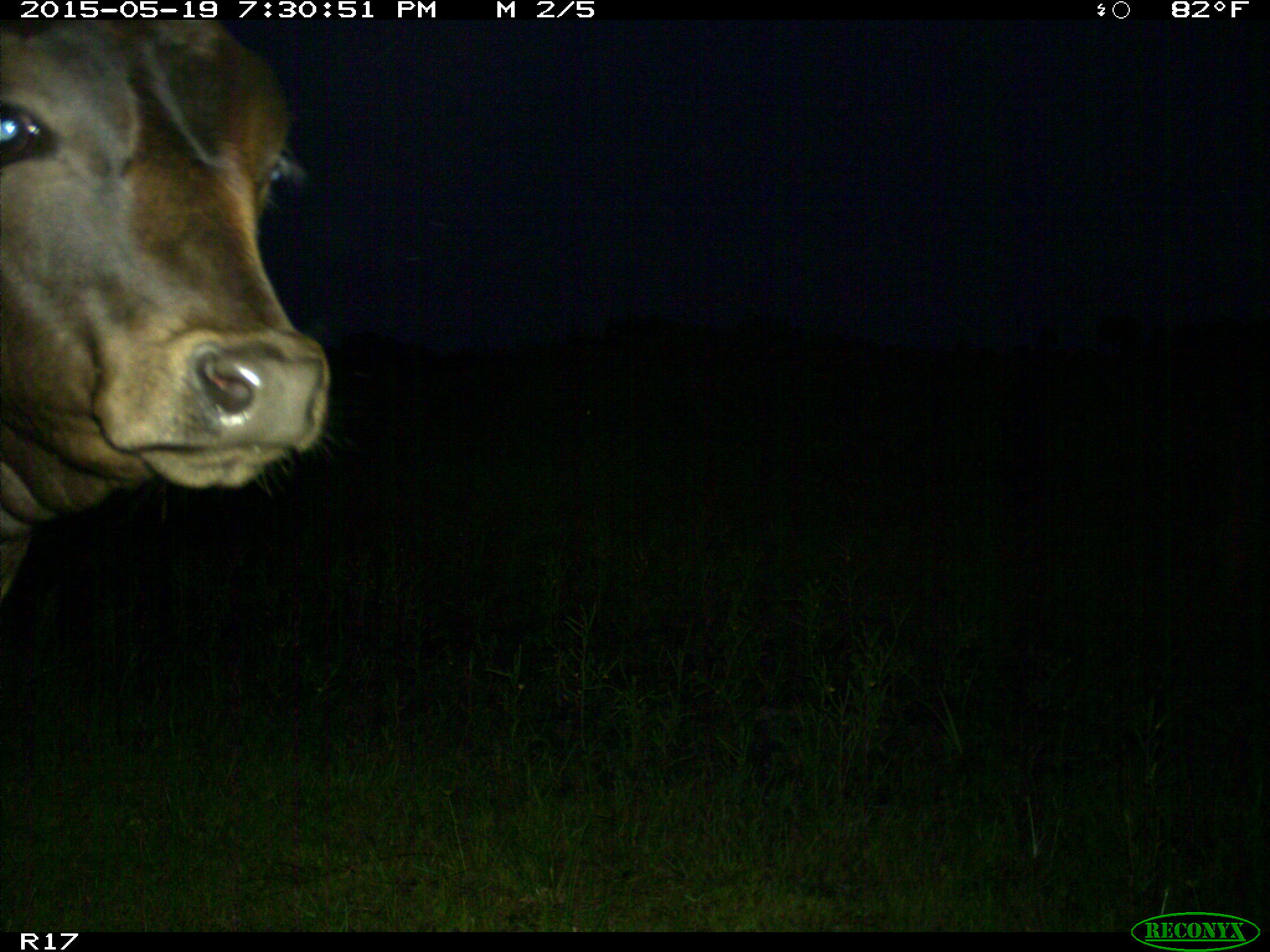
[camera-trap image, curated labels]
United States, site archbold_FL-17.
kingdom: Animalia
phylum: Chordata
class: Mammalia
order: Artiodactyla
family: Bovidae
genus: Bos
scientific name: Bos taurus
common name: domestic cow